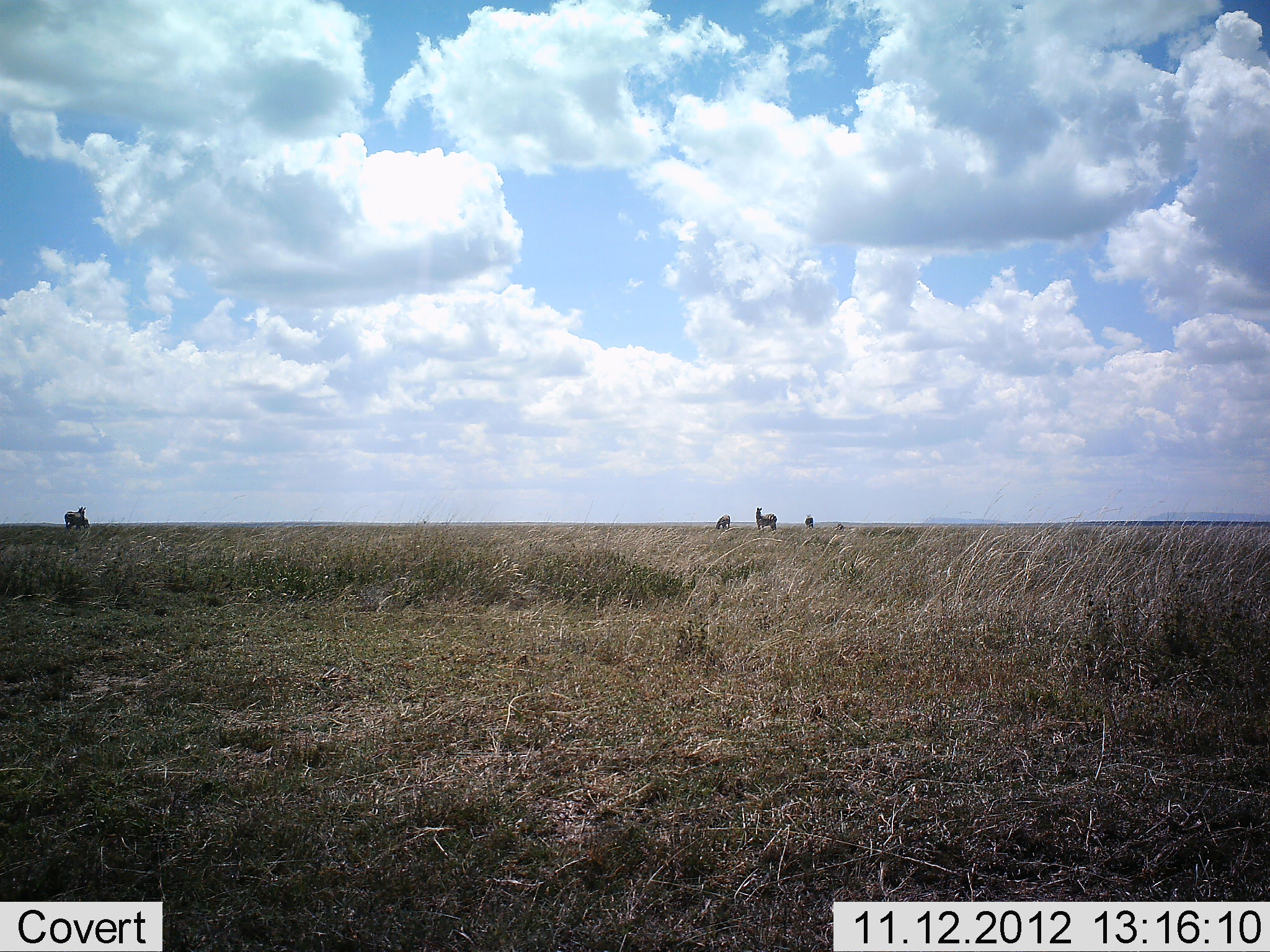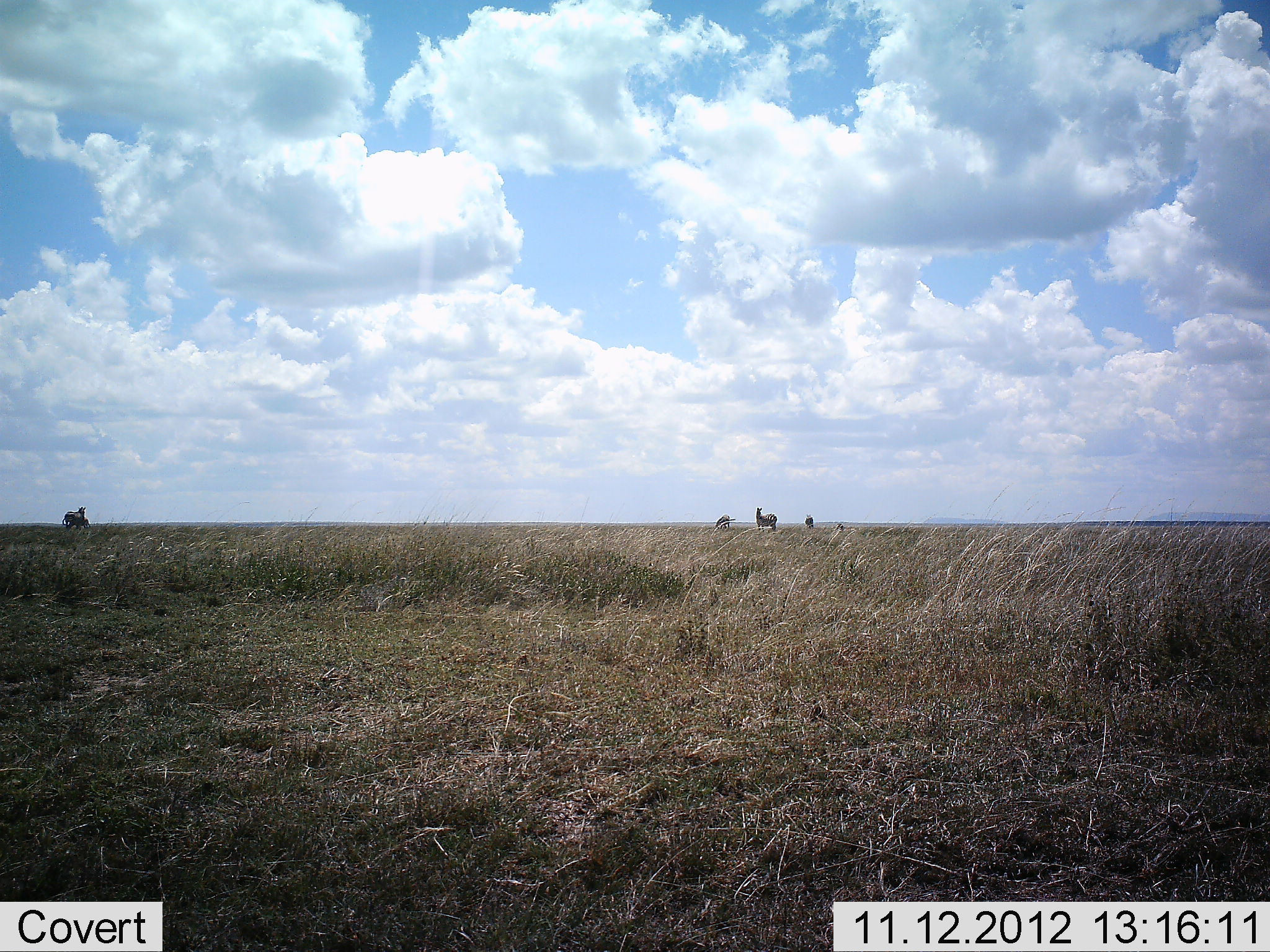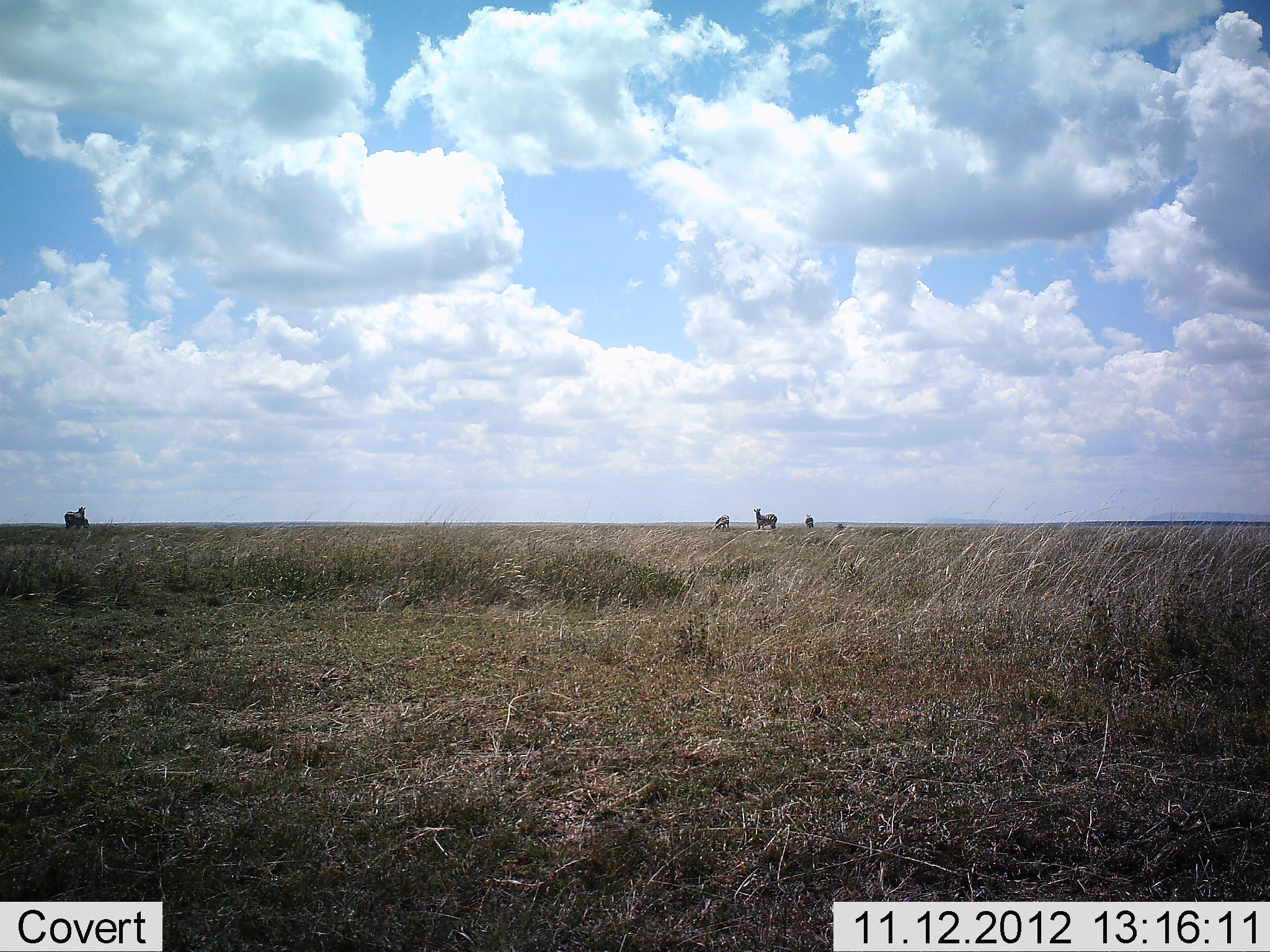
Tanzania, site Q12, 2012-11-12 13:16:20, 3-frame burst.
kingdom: Animalia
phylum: Chordata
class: Mammalia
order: Perissodactyla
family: Equidae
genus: Equus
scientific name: Equus quagga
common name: plains zebra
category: zebra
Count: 4.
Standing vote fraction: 86%.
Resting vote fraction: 14%.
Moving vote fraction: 0%.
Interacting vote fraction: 0%.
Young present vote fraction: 14%.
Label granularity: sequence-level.